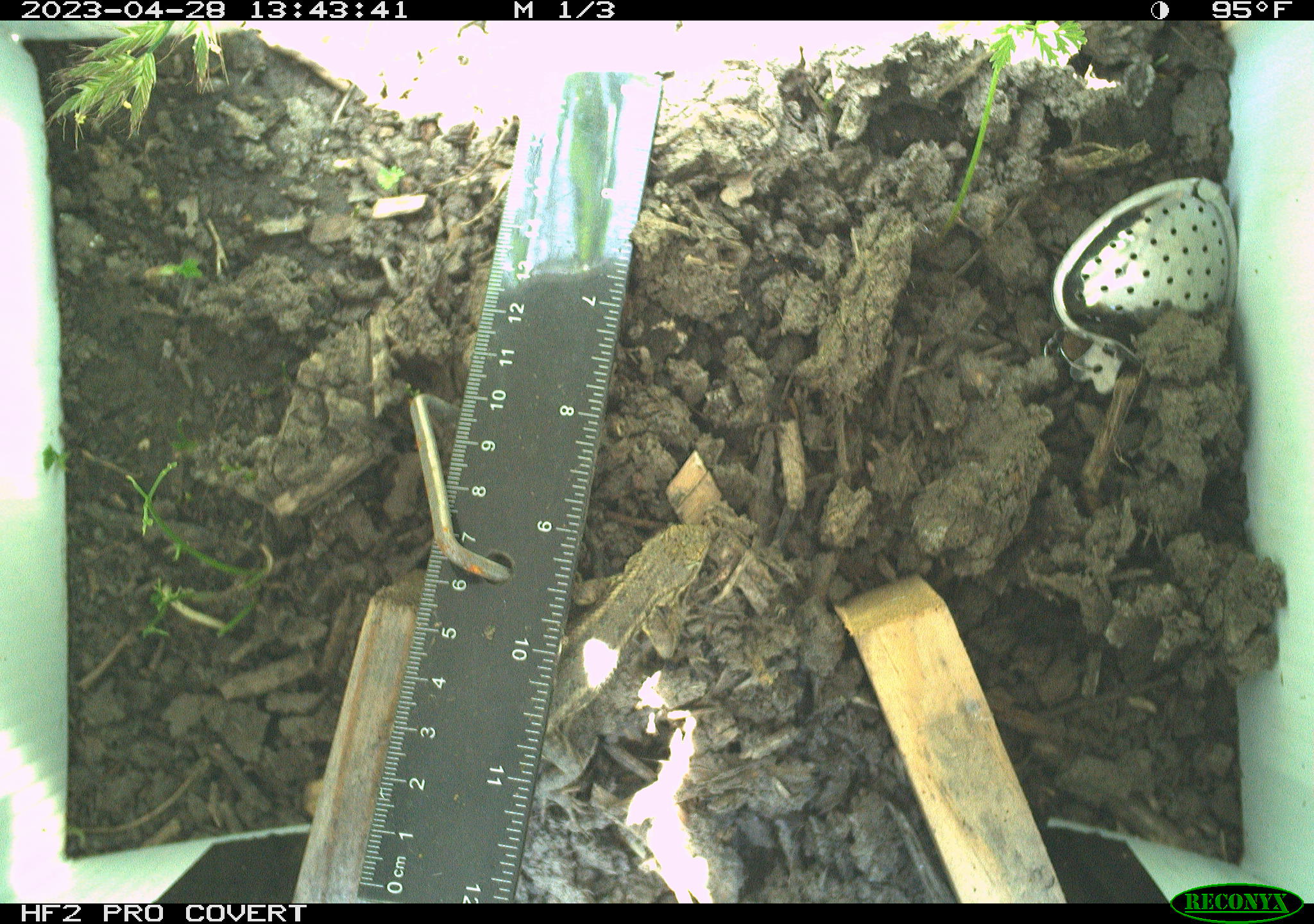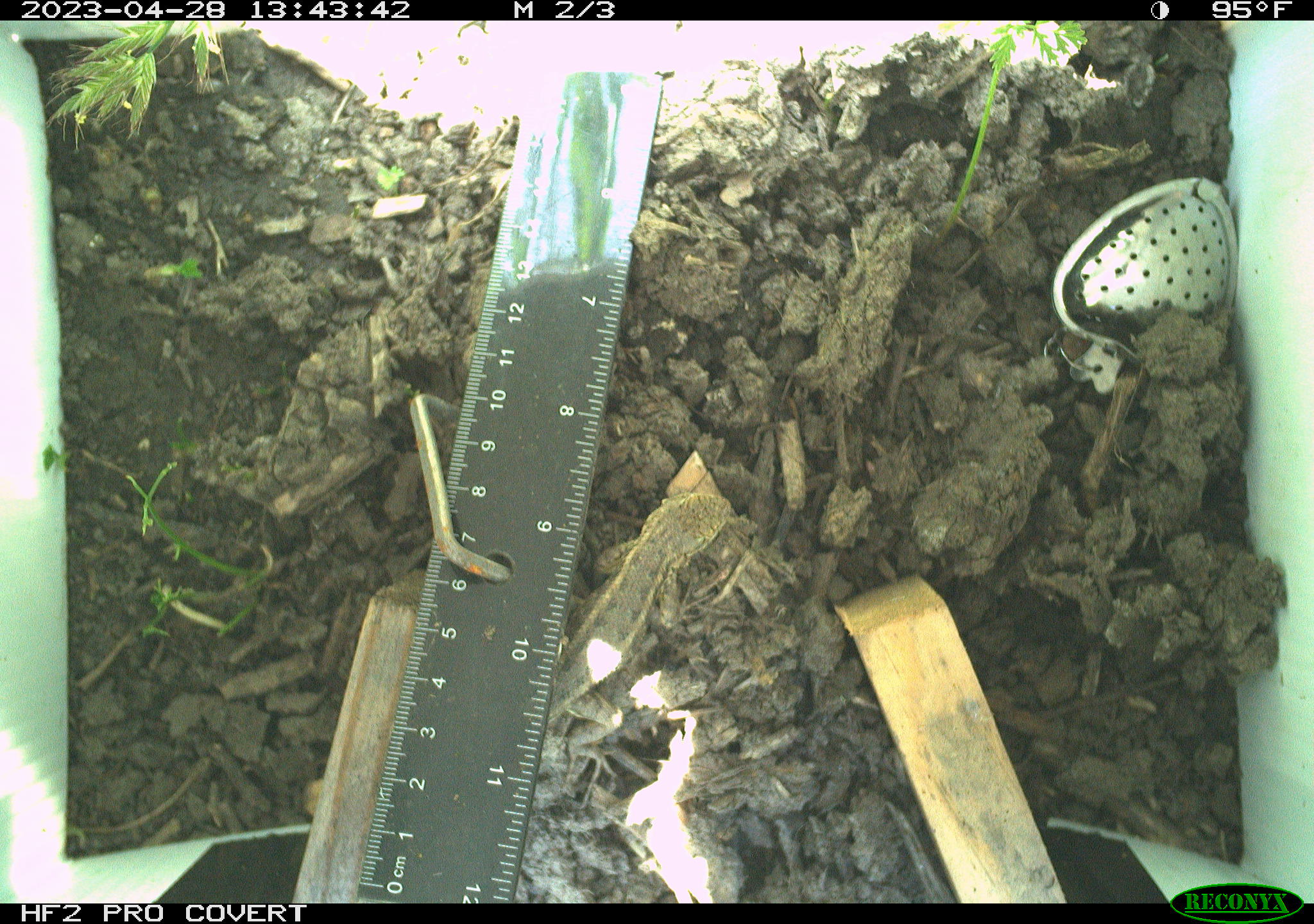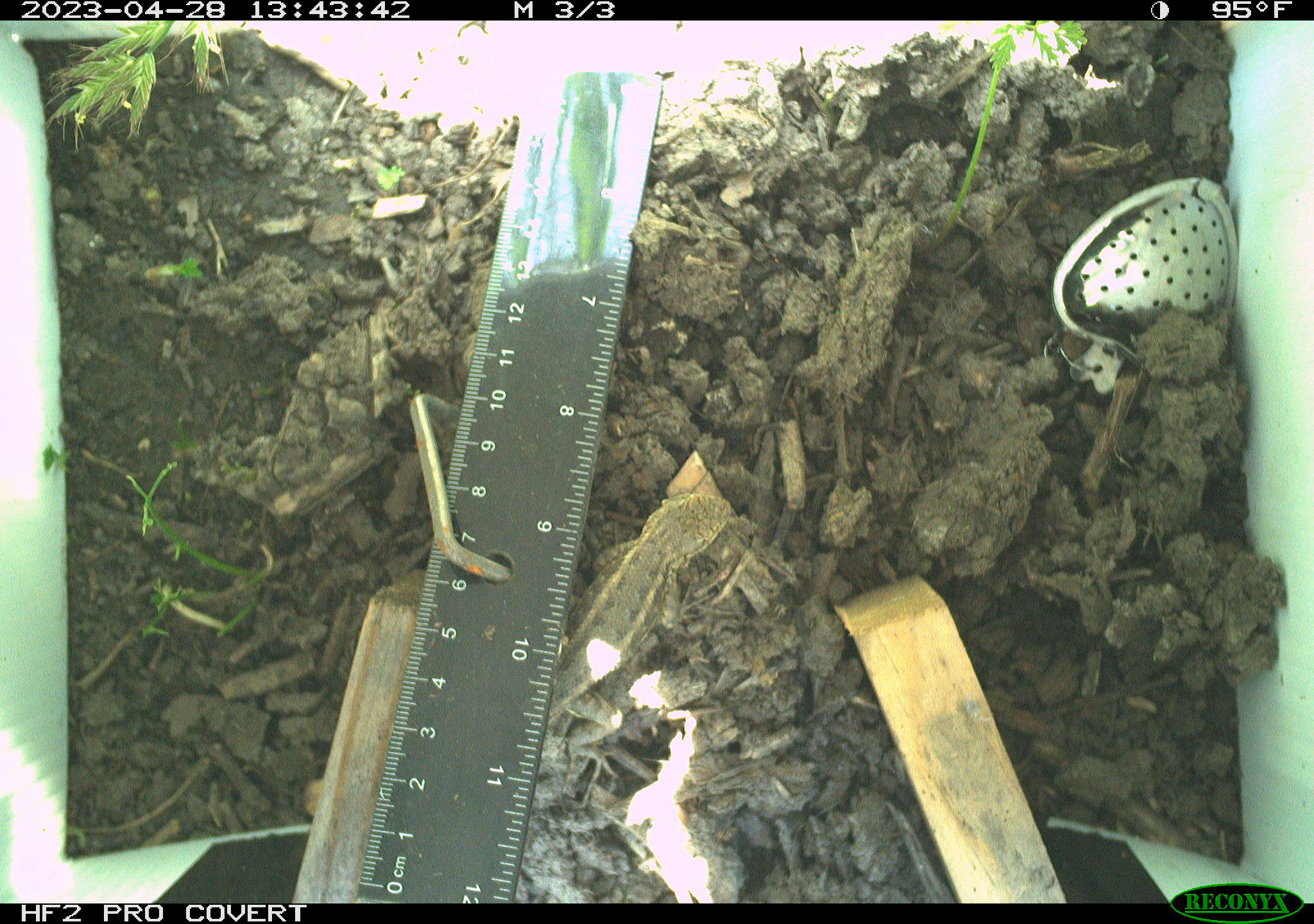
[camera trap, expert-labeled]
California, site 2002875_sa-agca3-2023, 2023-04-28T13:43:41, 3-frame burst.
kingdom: Animalia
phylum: Chordata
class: Reptilia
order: Squamata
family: Phrynosomatidae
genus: Sceloporus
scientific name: Sceloporus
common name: spiny lizards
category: sceloporus species